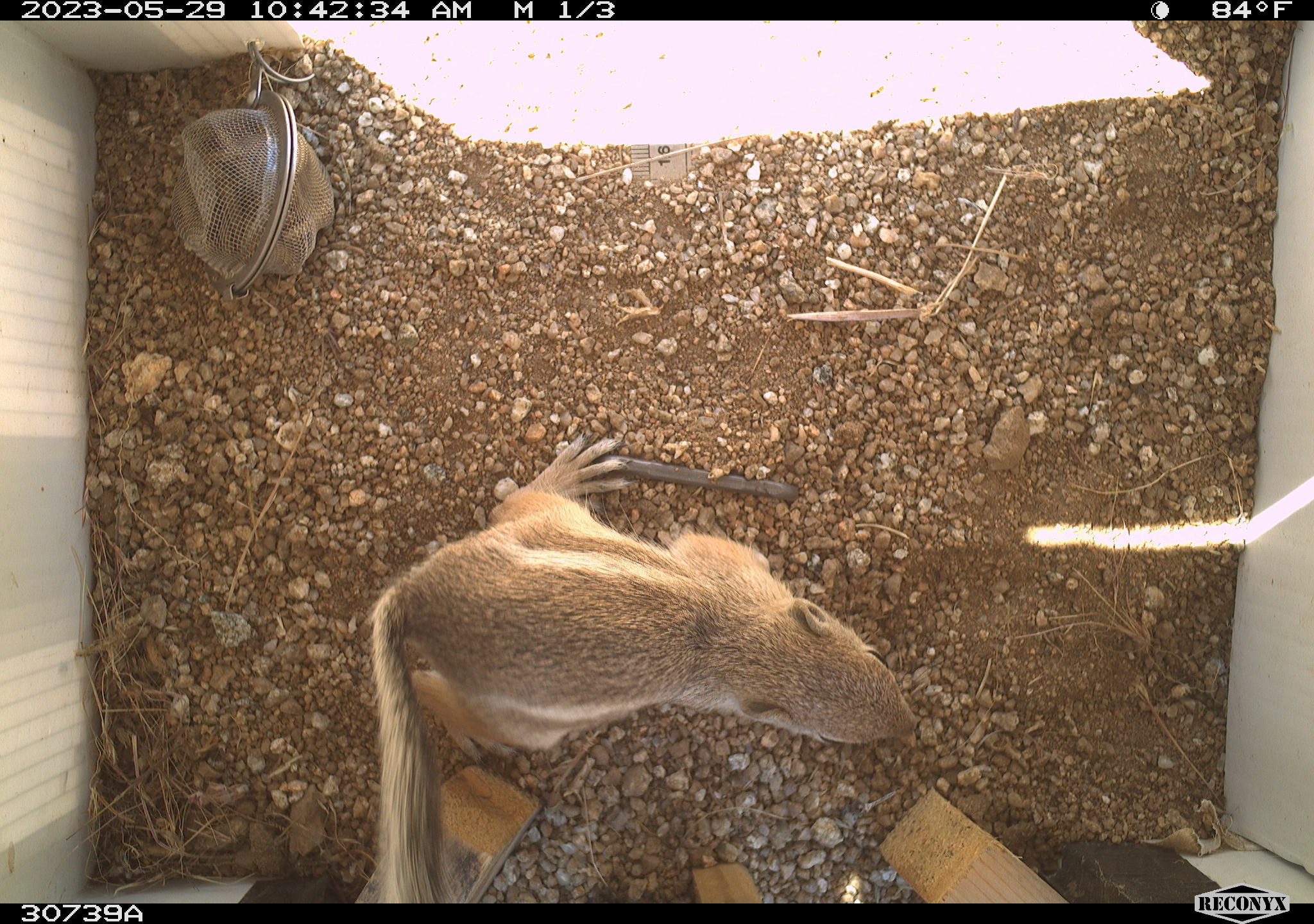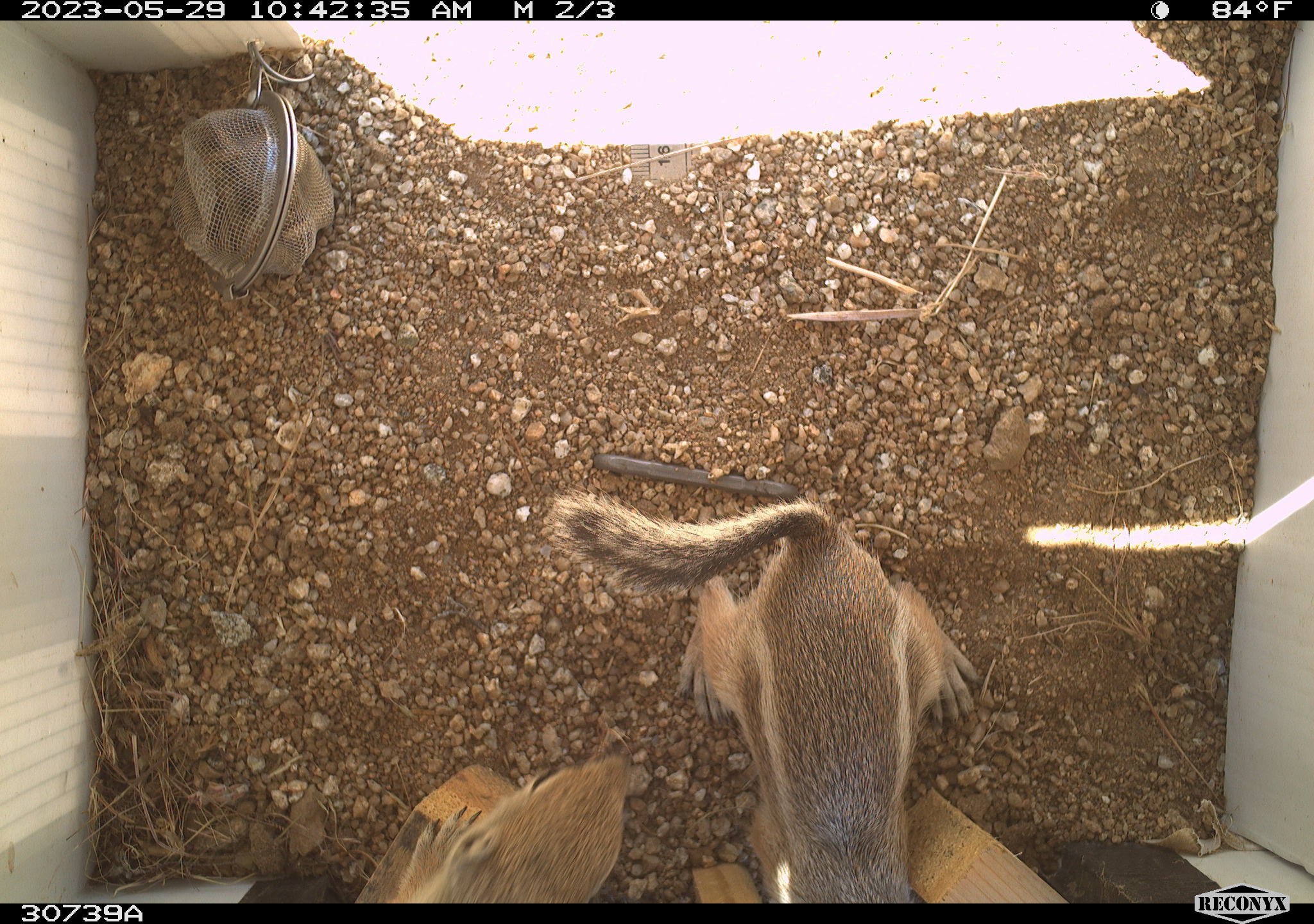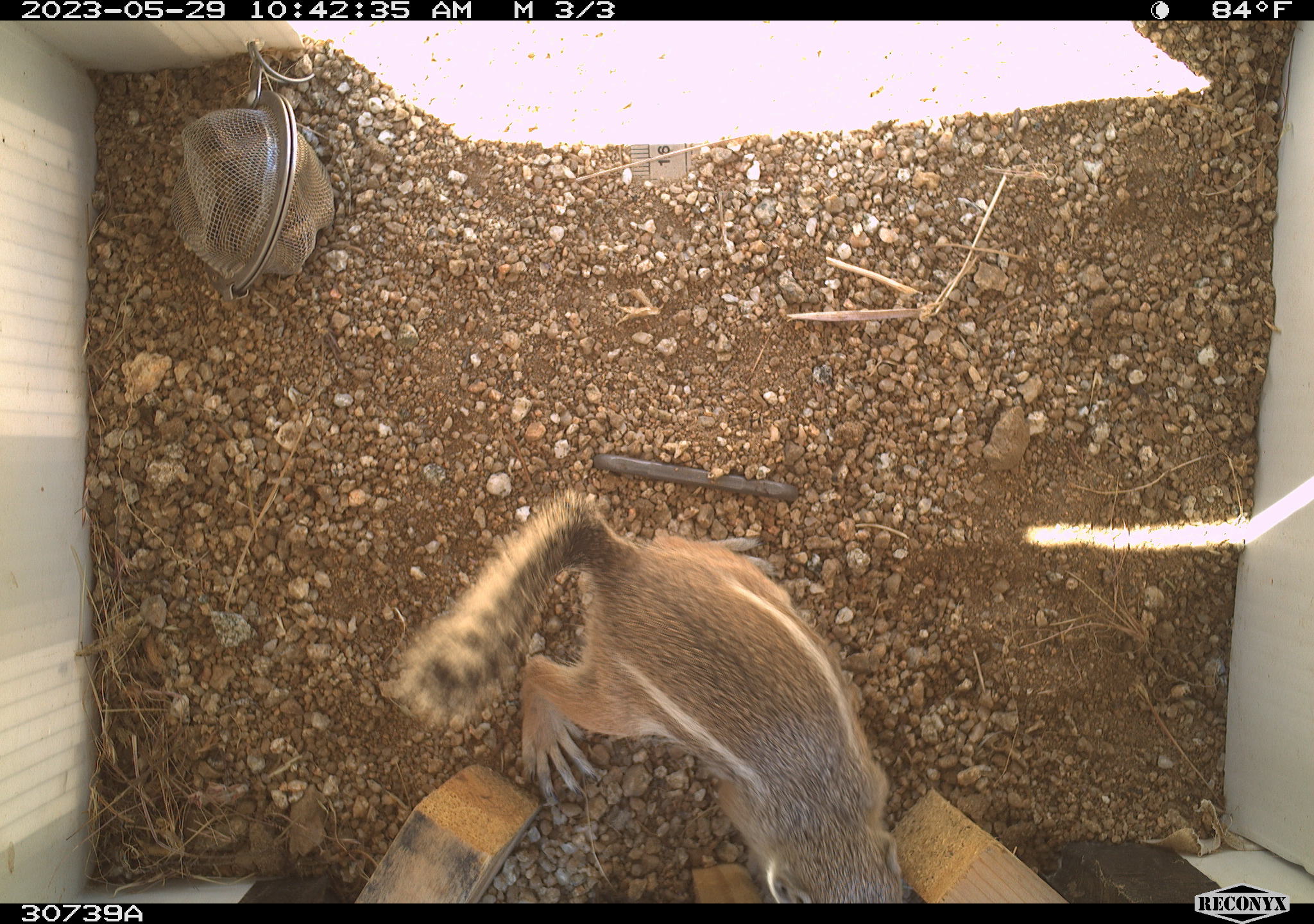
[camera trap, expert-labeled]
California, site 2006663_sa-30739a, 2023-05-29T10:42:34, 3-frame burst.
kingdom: Animalia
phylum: Chordata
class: Mammalia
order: Rodentia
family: Sciuridae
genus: Ammospermophilus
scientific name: Ammospermophilus leucurus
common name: white-tailed antelope squirrel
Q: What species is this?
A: White-tailed antelope squirrel (Ammospermophilus leucurus).